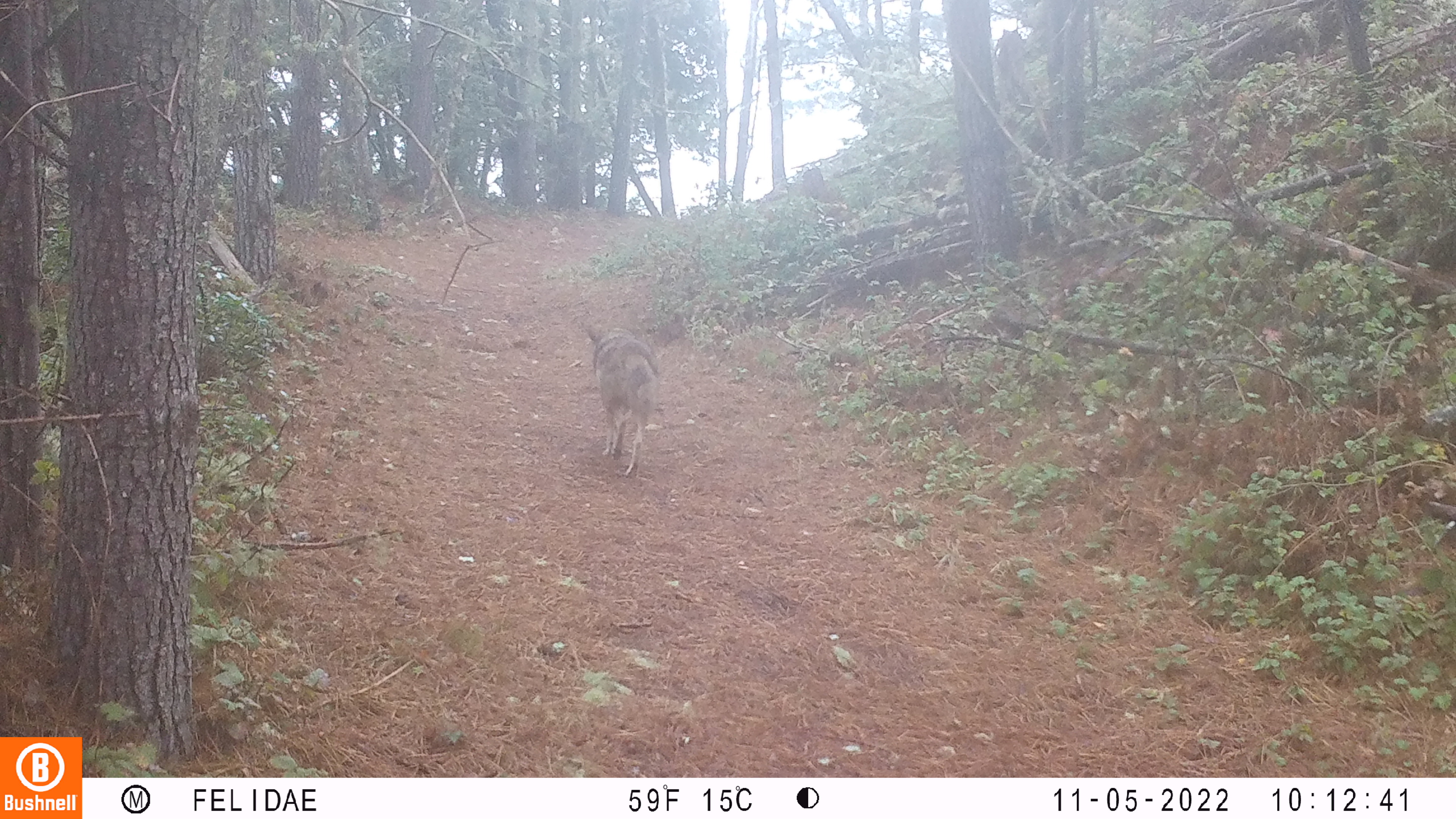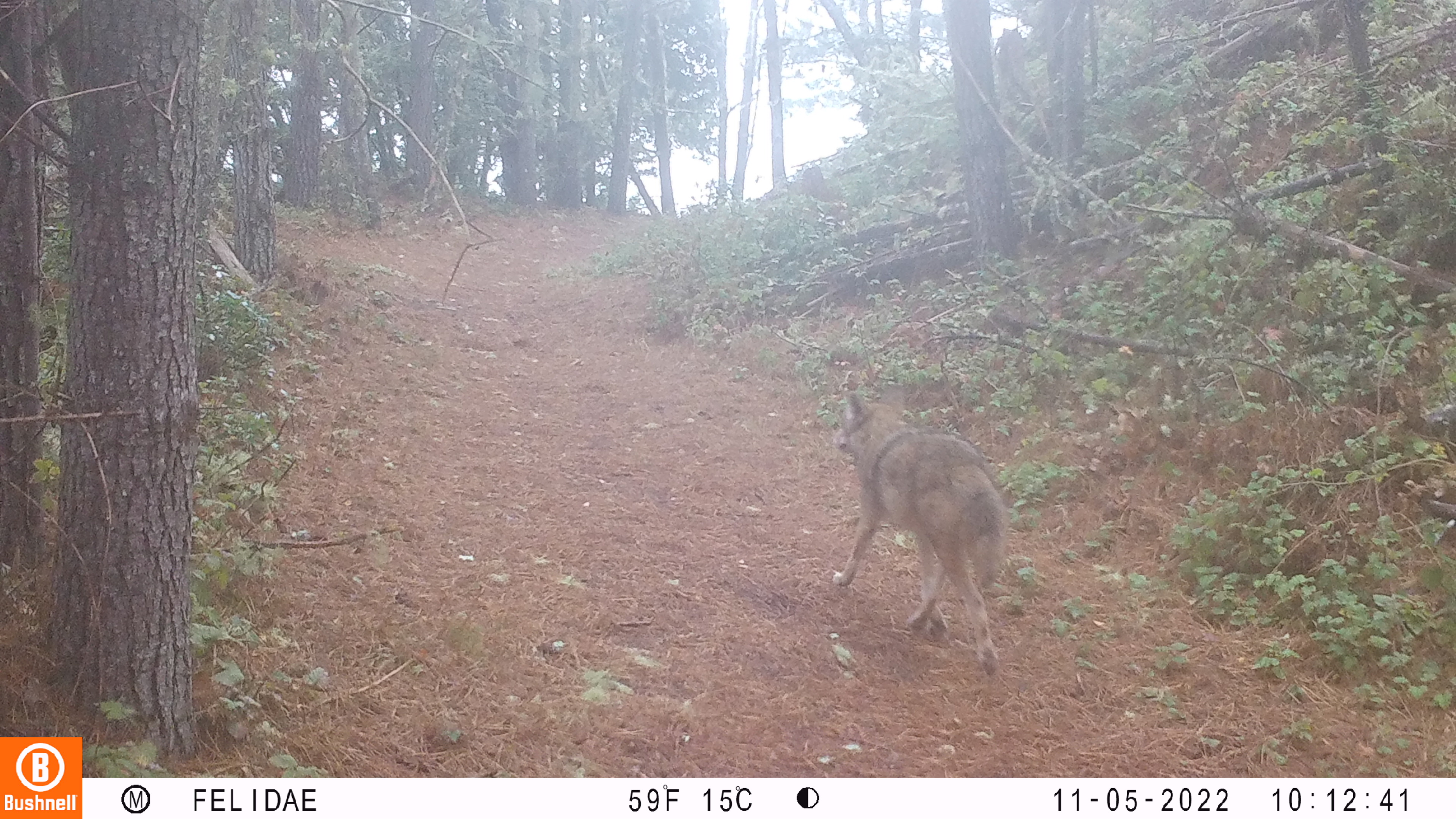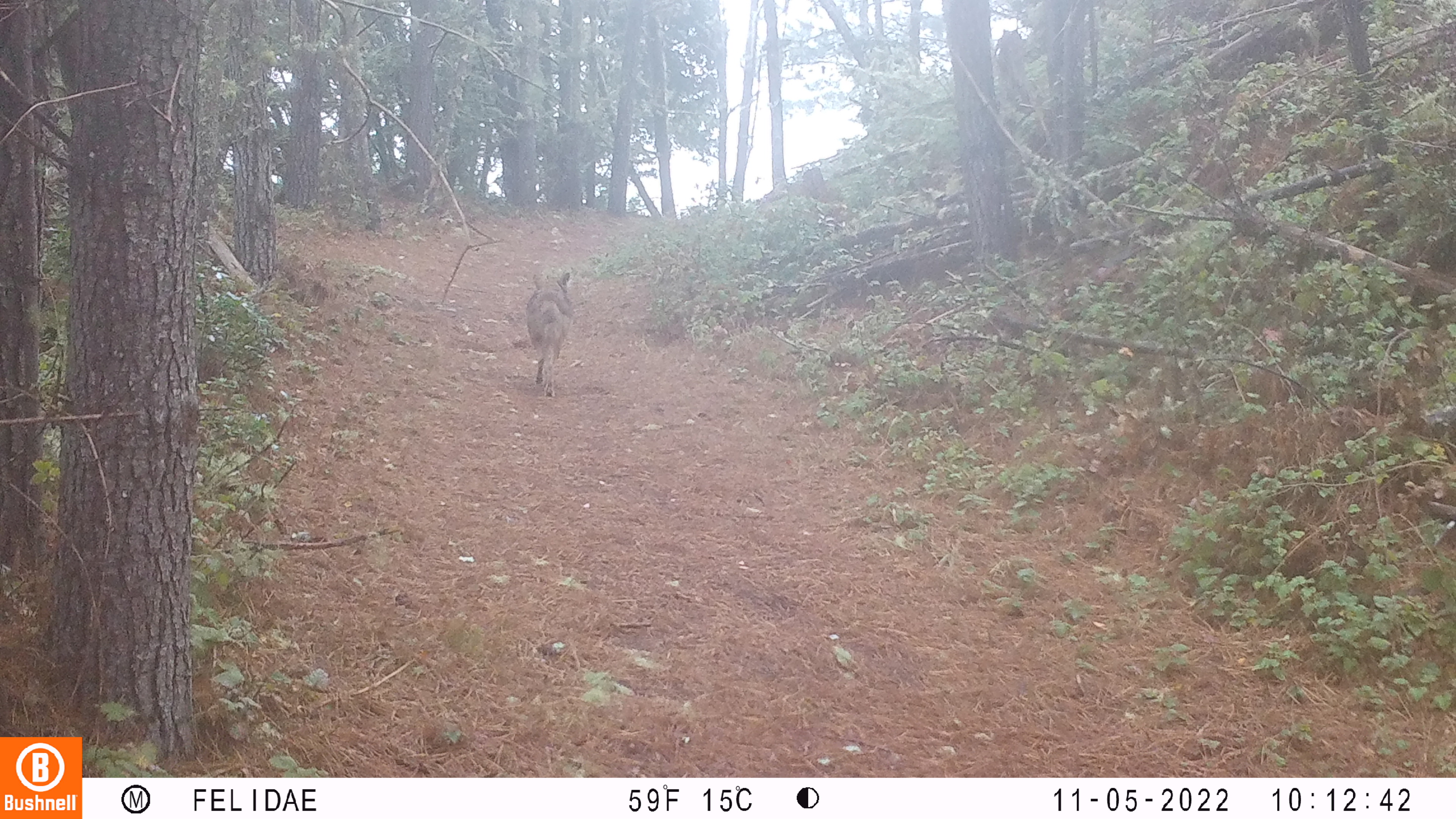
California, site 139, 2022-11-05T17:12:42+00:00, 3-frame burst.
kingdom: Animalia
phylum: Chordata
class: Mammalia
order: Carnivora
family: Canidae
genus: Canis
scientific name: Canis latrans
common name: coyote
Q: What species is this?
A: Coyote (Canis latrans).